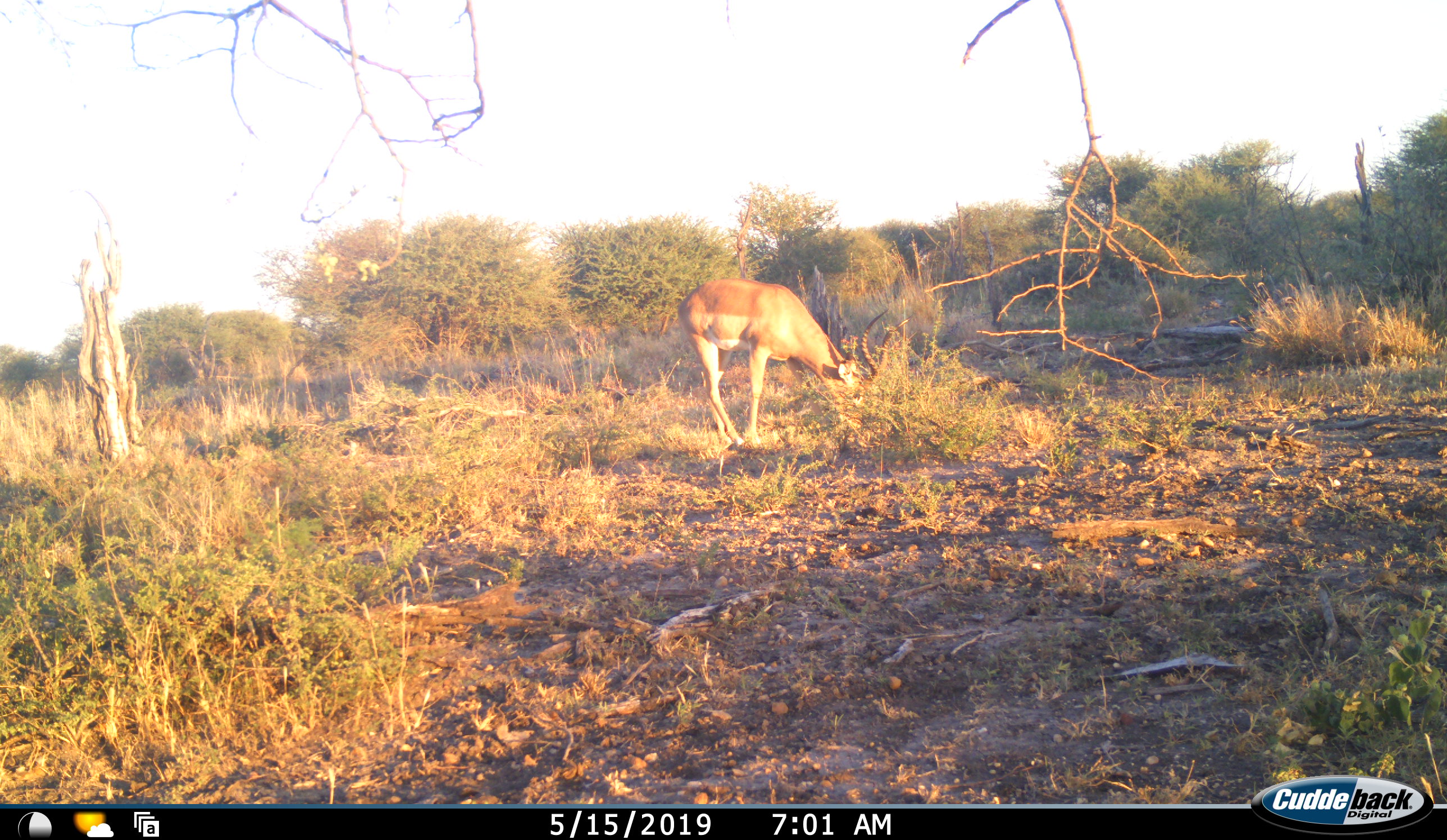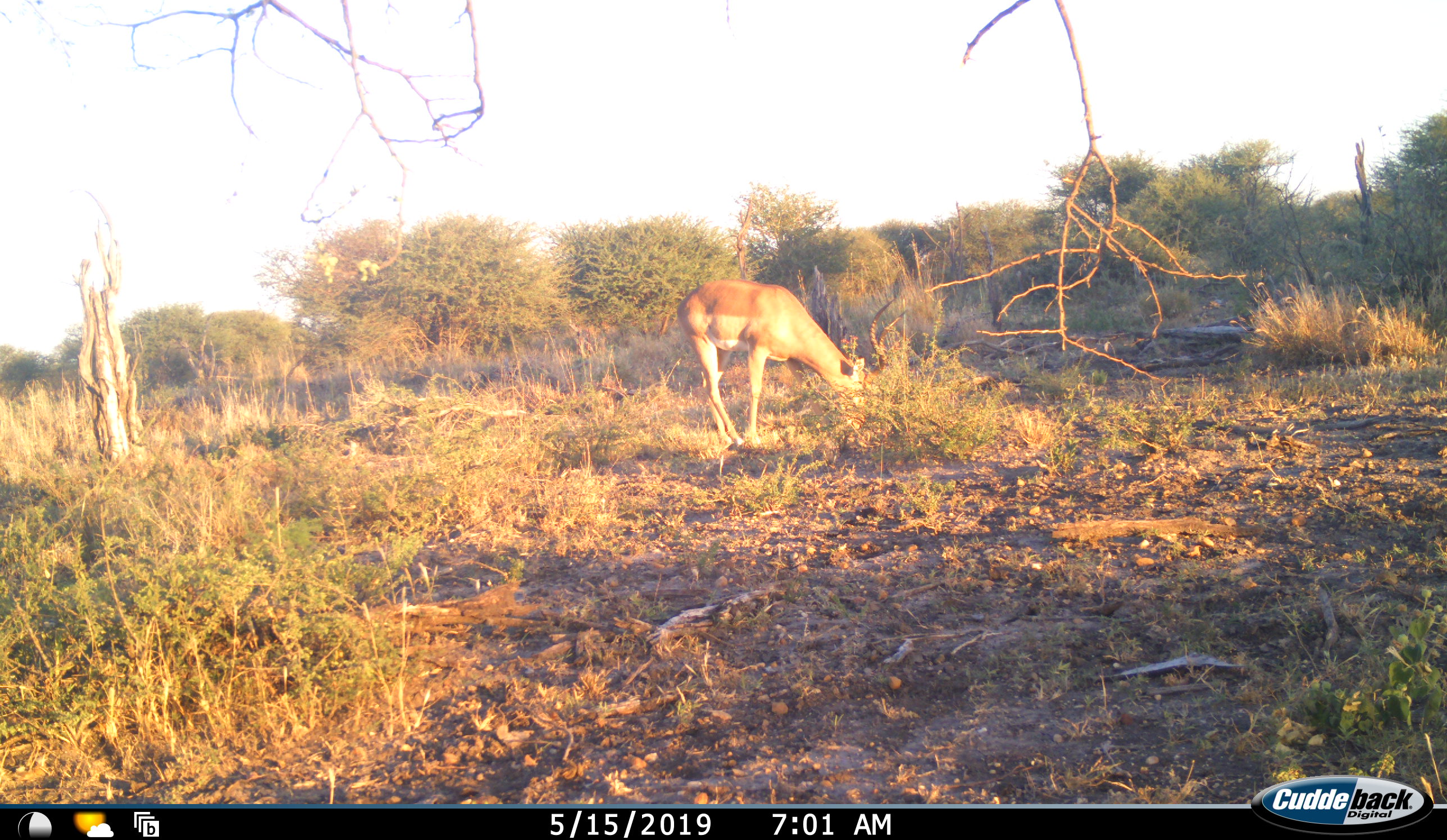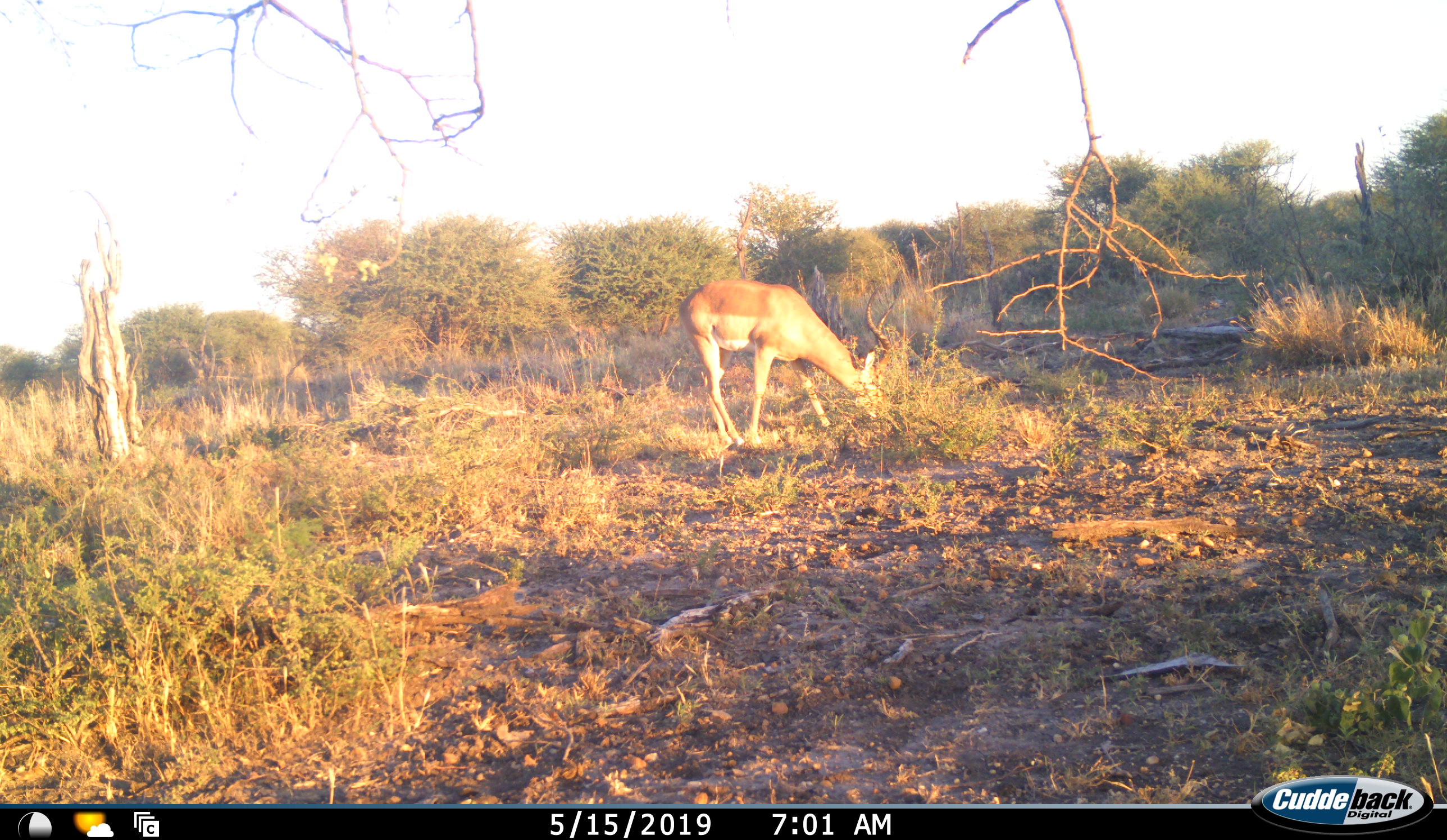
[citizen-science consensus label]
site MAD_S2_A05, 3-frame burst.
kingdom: Animalia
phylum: Chordata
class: Mammalia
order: Artiodactyla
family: Bovidae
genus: Aepyceros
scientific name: Aepyceros melampus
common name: impala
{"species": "impala (Aepyceros melampus)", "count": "1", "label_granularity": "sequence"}